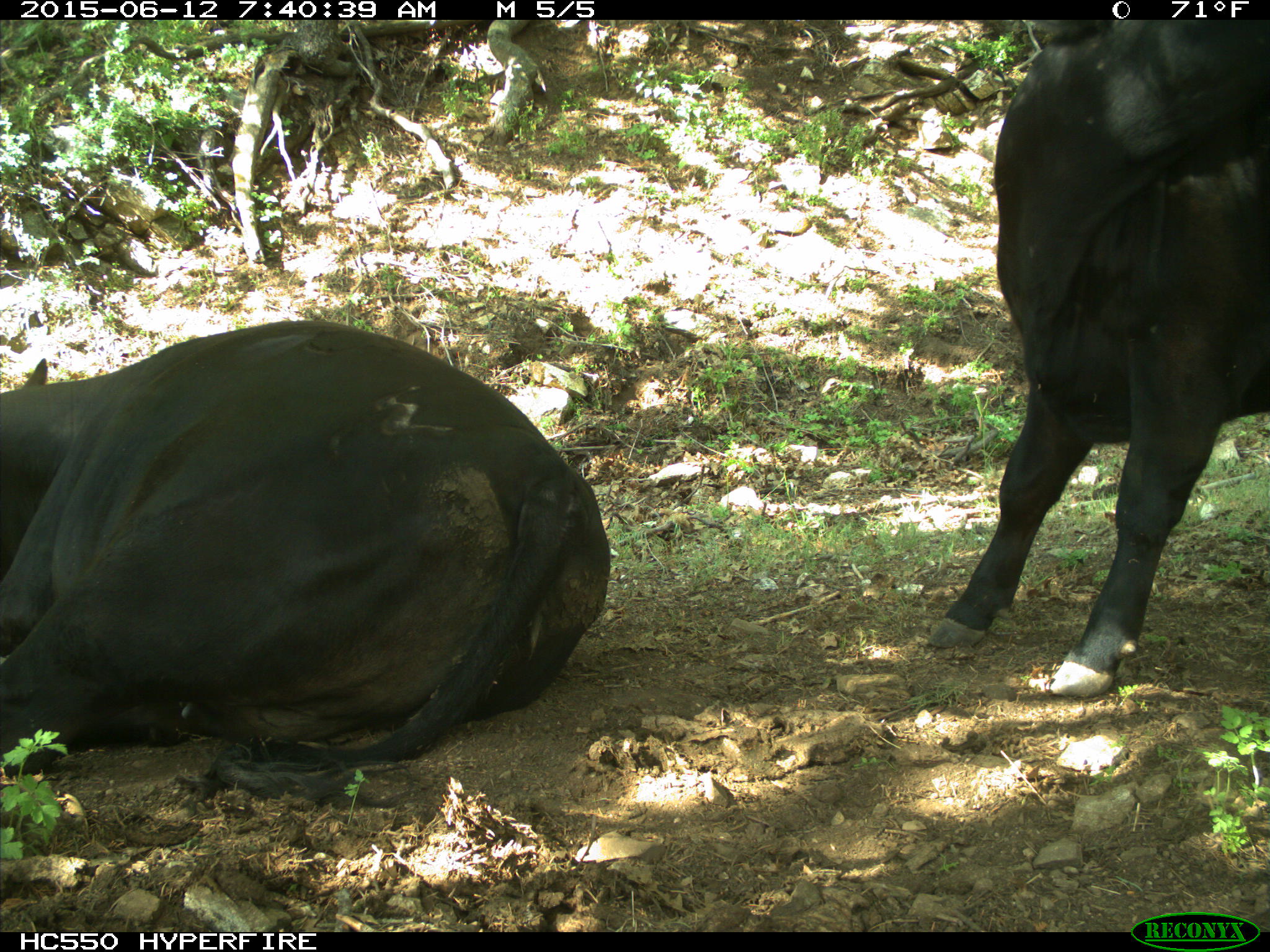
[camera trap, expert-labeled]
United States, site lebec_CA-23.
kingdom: Animalia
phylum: Chordata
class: Mammalia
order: Artiodactyla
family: Bovidae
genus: Bos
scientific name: Bos taurus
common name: domestic cow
Bos taurus (domestic cow).